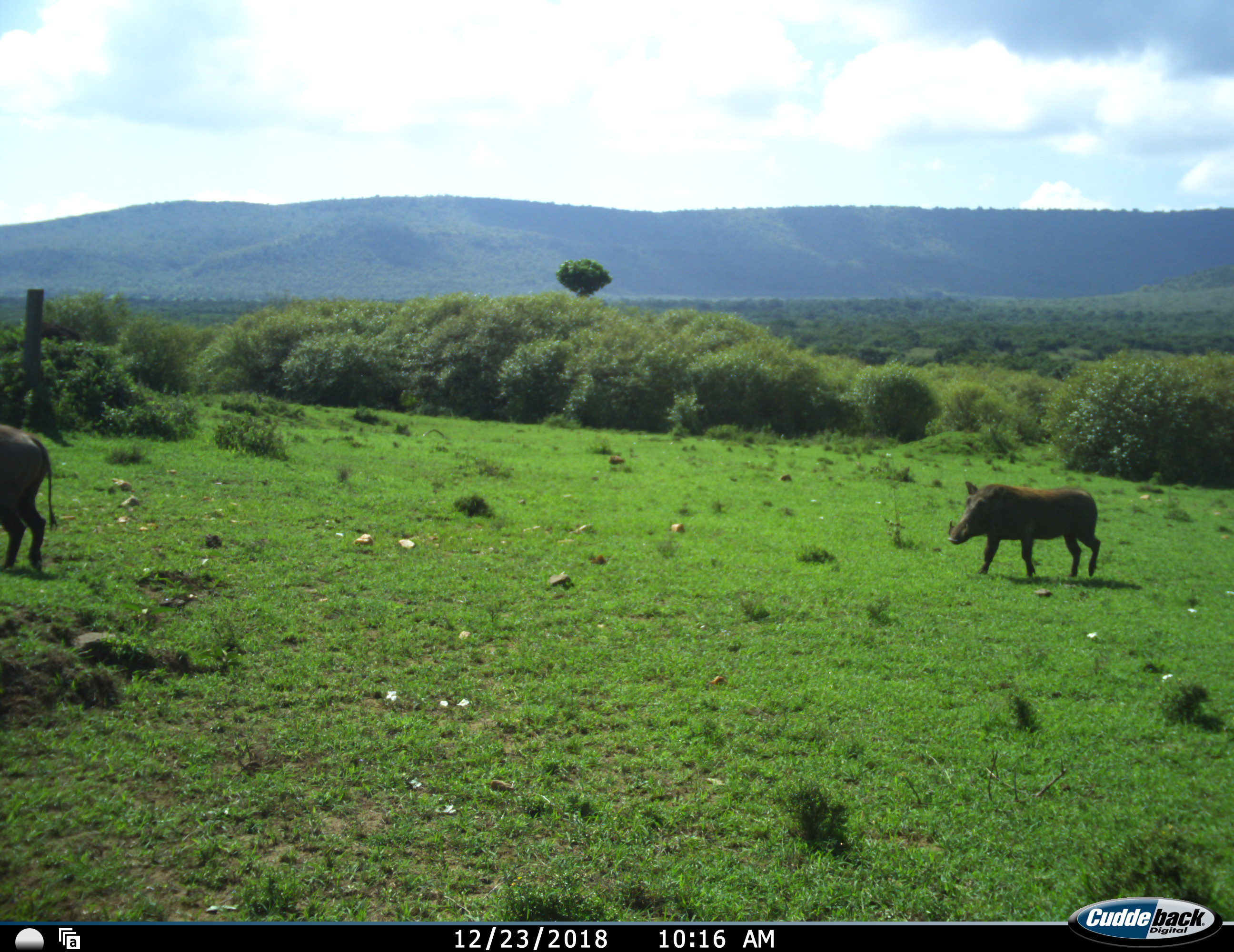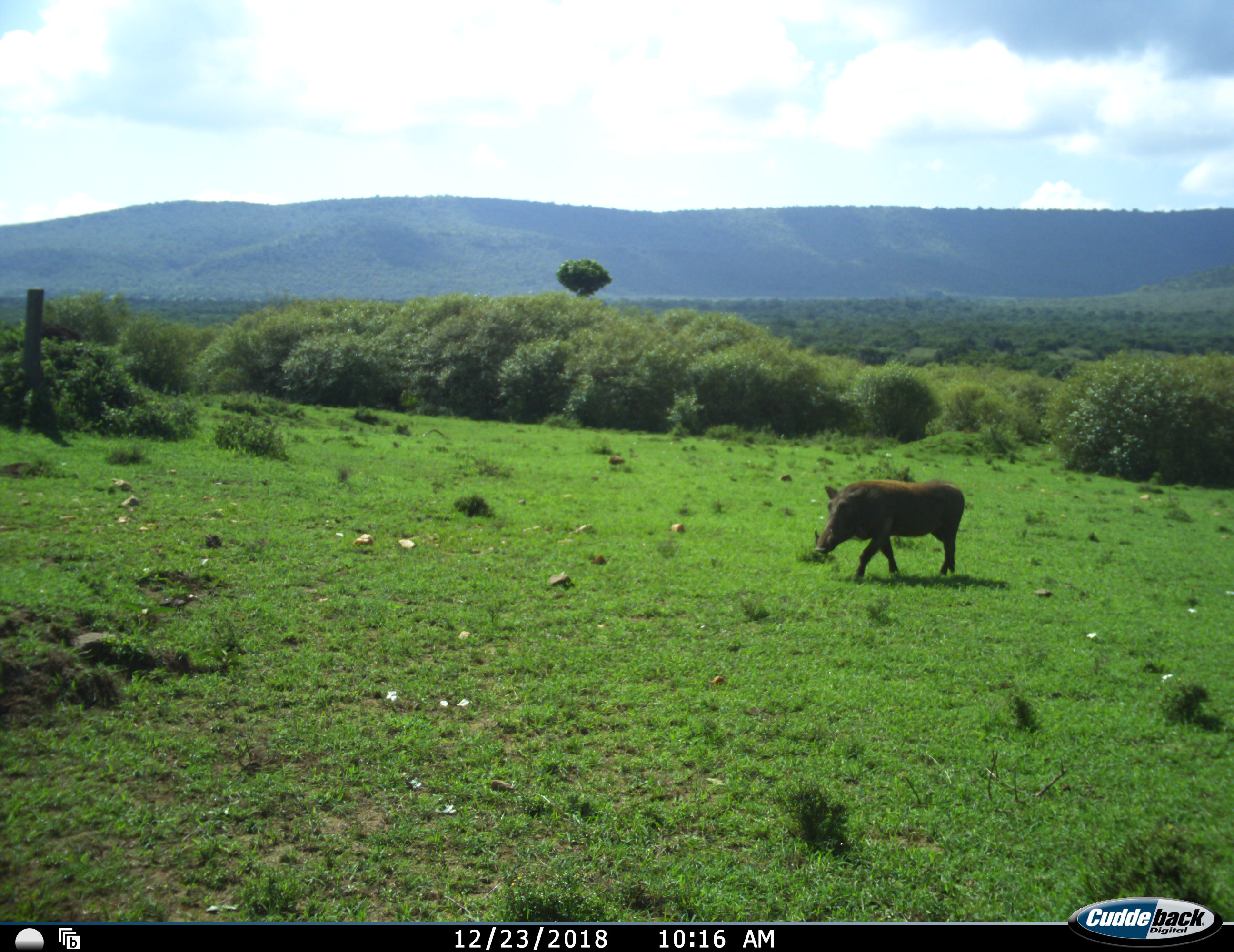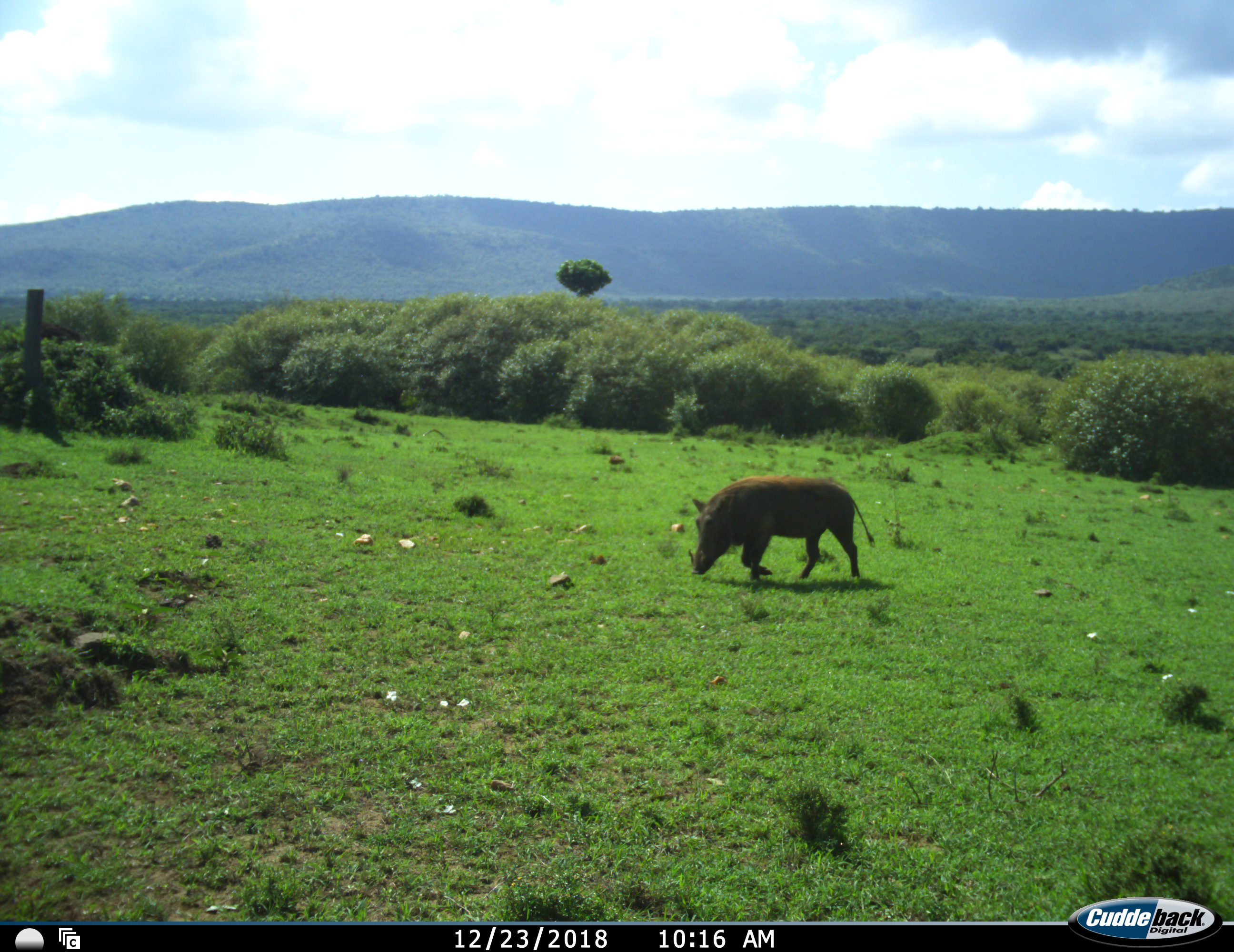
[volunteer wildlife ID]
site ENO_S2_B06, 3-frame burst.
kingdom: Animalia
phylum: Chordata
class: Mammalia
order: Artiodactyla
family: Suidae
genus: Phacochoerus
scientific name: Phacochoerus africanus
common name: warthog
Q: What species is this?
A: Warthog (Phacochoerus africanus).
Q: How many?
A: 2.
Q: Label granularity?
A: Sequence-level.